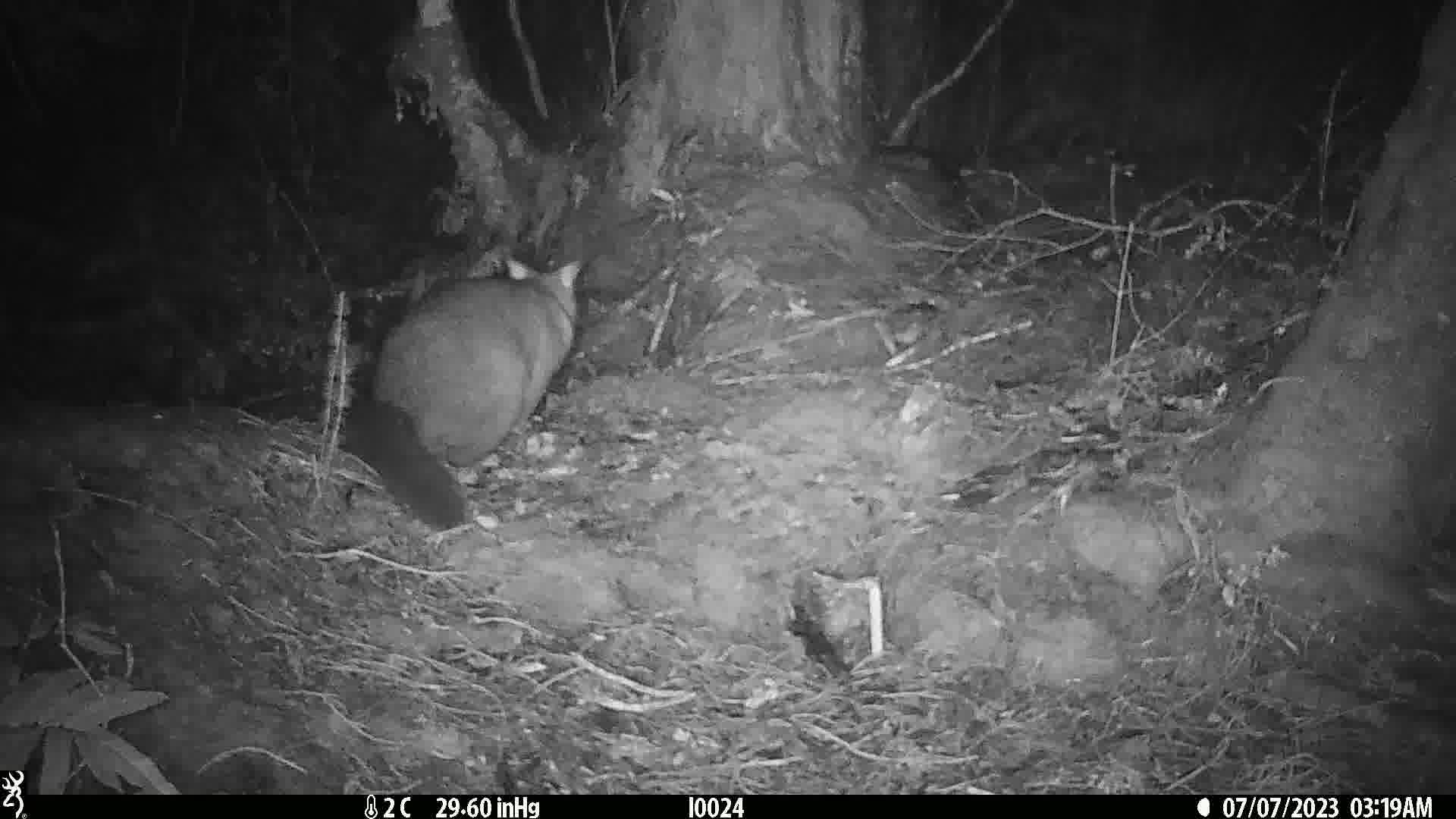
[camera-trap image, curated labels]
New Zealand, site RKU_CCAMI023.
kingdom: Animalia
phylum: Chordata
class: Mammalia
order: Diprotodontia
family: Phalangeridae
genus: Trichosurus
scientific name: Trichosurus vulpecula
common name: common brushtail possum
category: possum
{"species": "possum (common brushtail possum) (Trichosurus vulpecula)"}